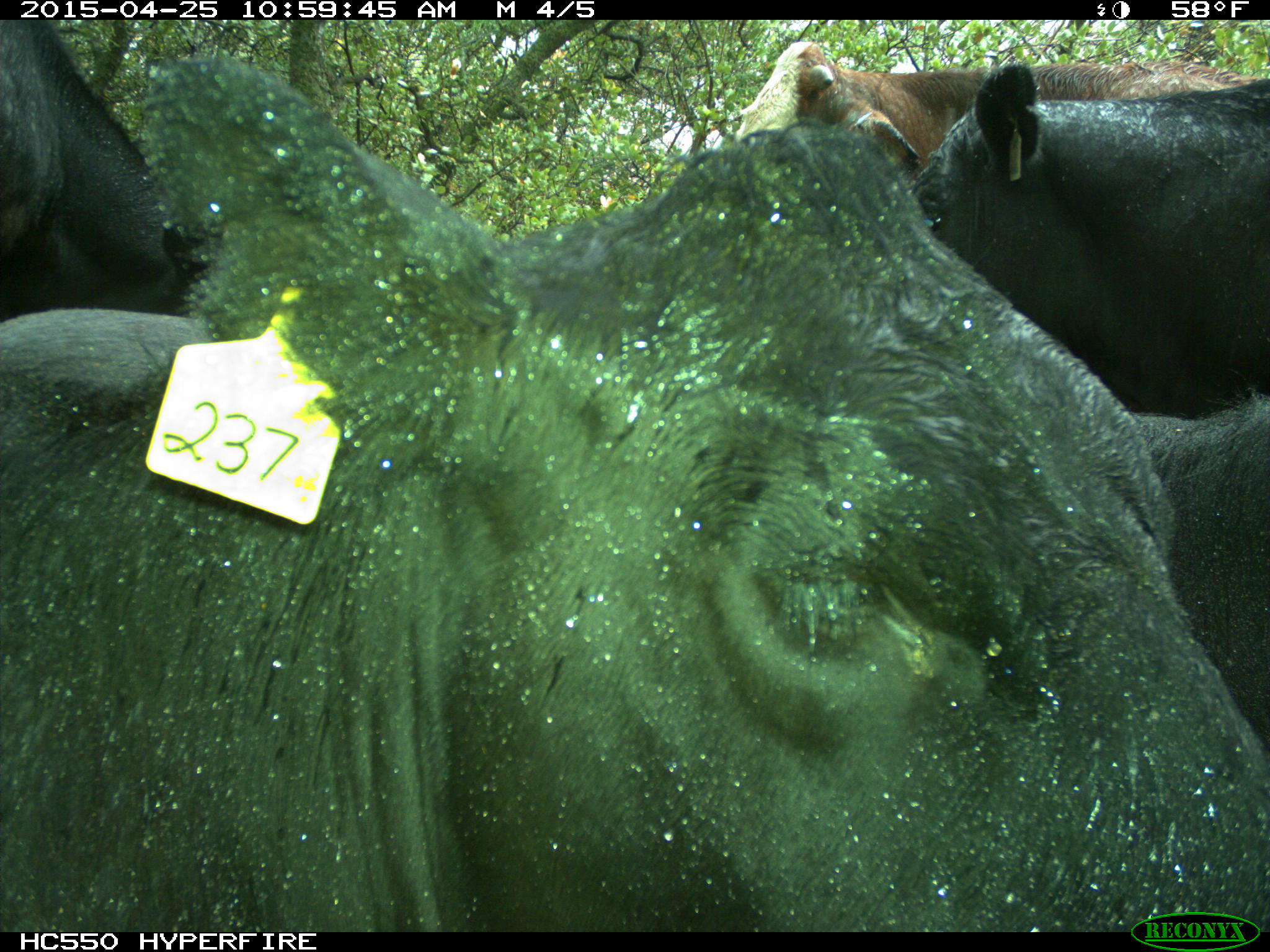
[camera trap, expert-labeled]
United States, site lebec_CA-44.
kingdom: Animalia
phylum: Chordata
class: Mammalia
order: Artiodactyla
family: Suidae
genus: Sus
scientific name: Sus scrofa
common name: wild boar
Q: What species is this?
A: Sus scrofa (wild boar).